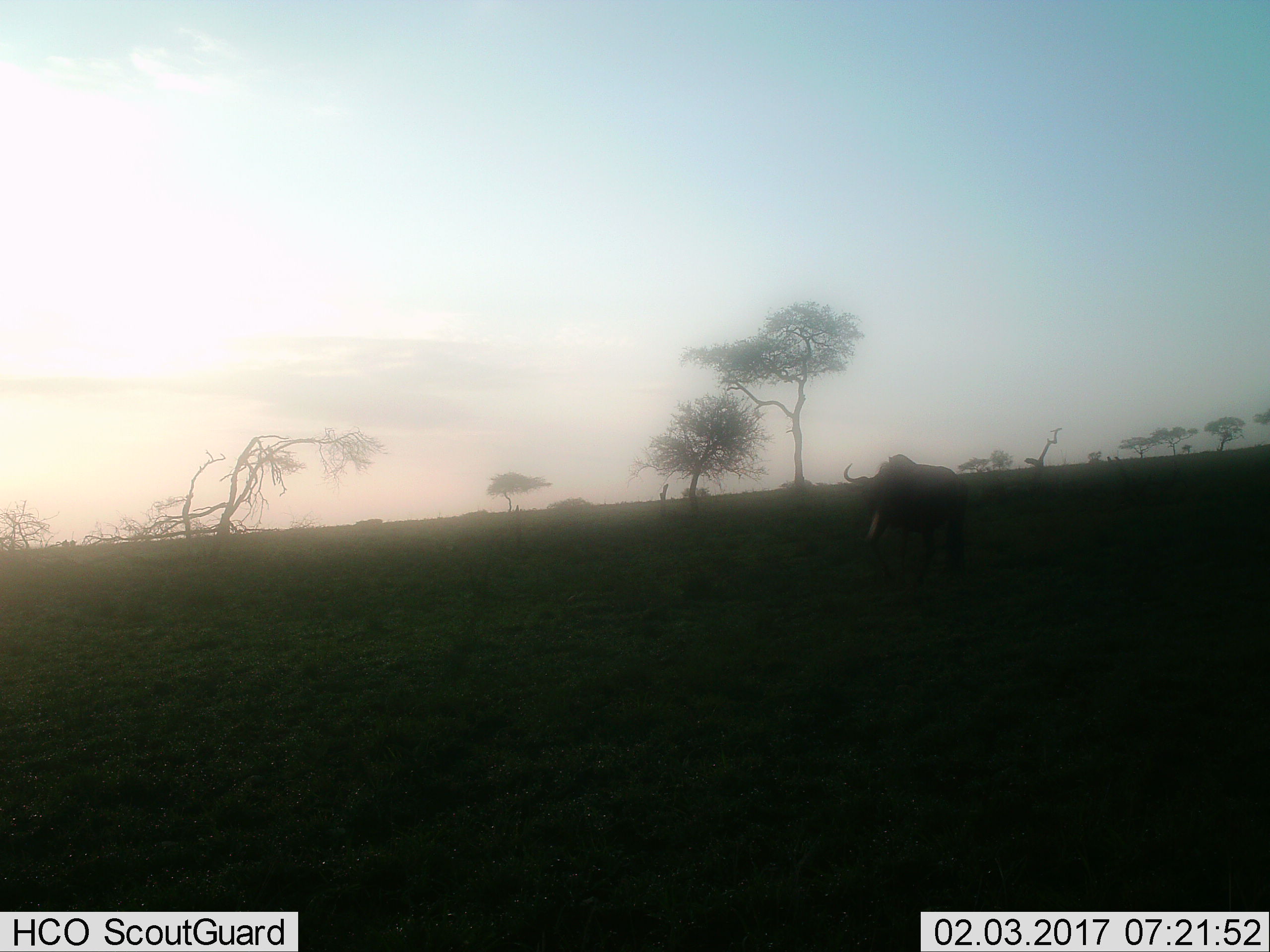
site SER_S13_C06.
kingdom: Animalia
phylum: Chordata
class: Mammalia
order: Artiodactyla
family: Bovidae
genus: Connochaetes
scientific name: Connochaetes taurinus taurinus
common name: blue wildebeest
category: wildebeestblue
Wildebeestblue (blue wildebeest) (Connochaetes taurinus taurinus), count 1. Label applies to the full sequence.